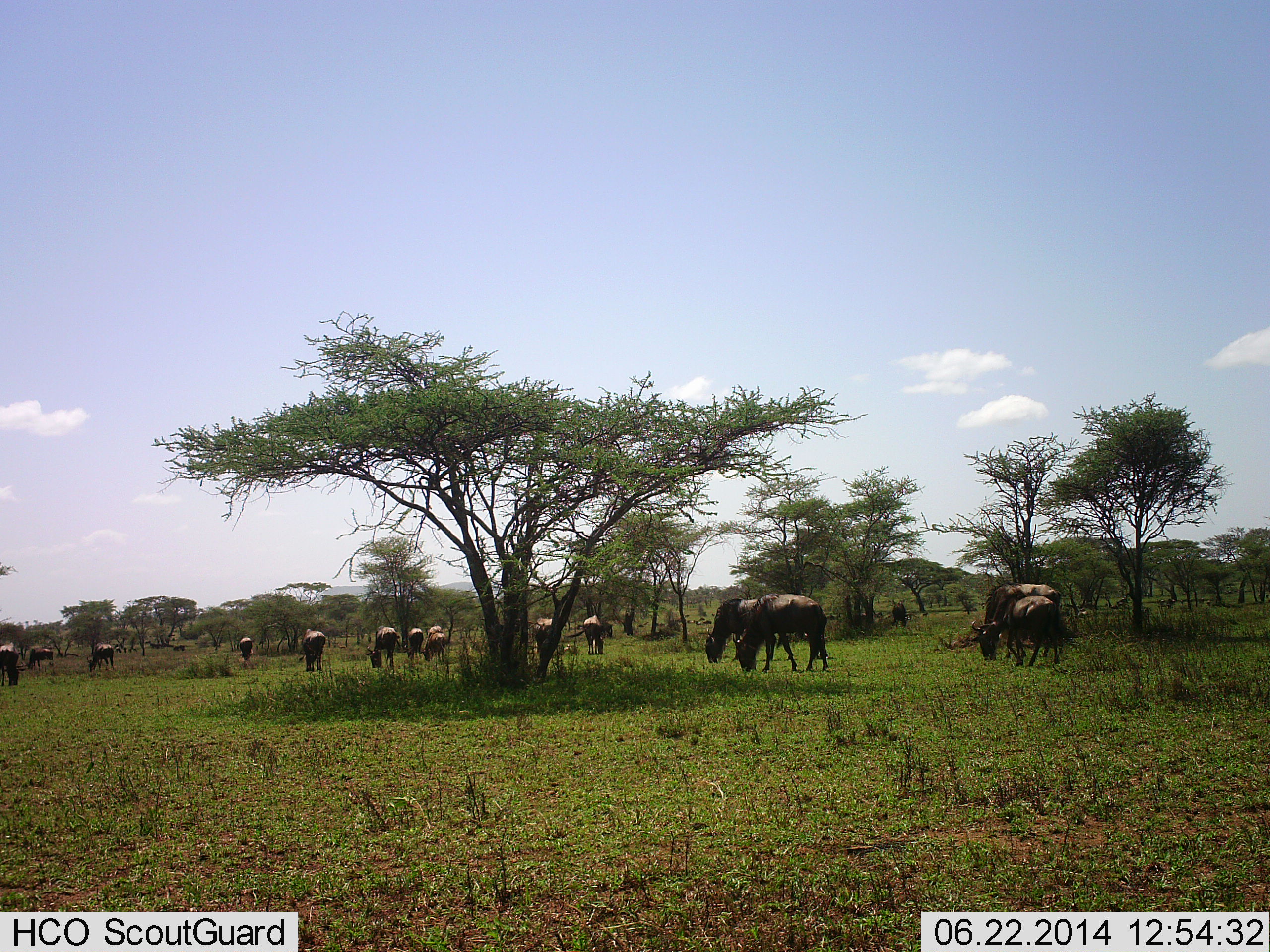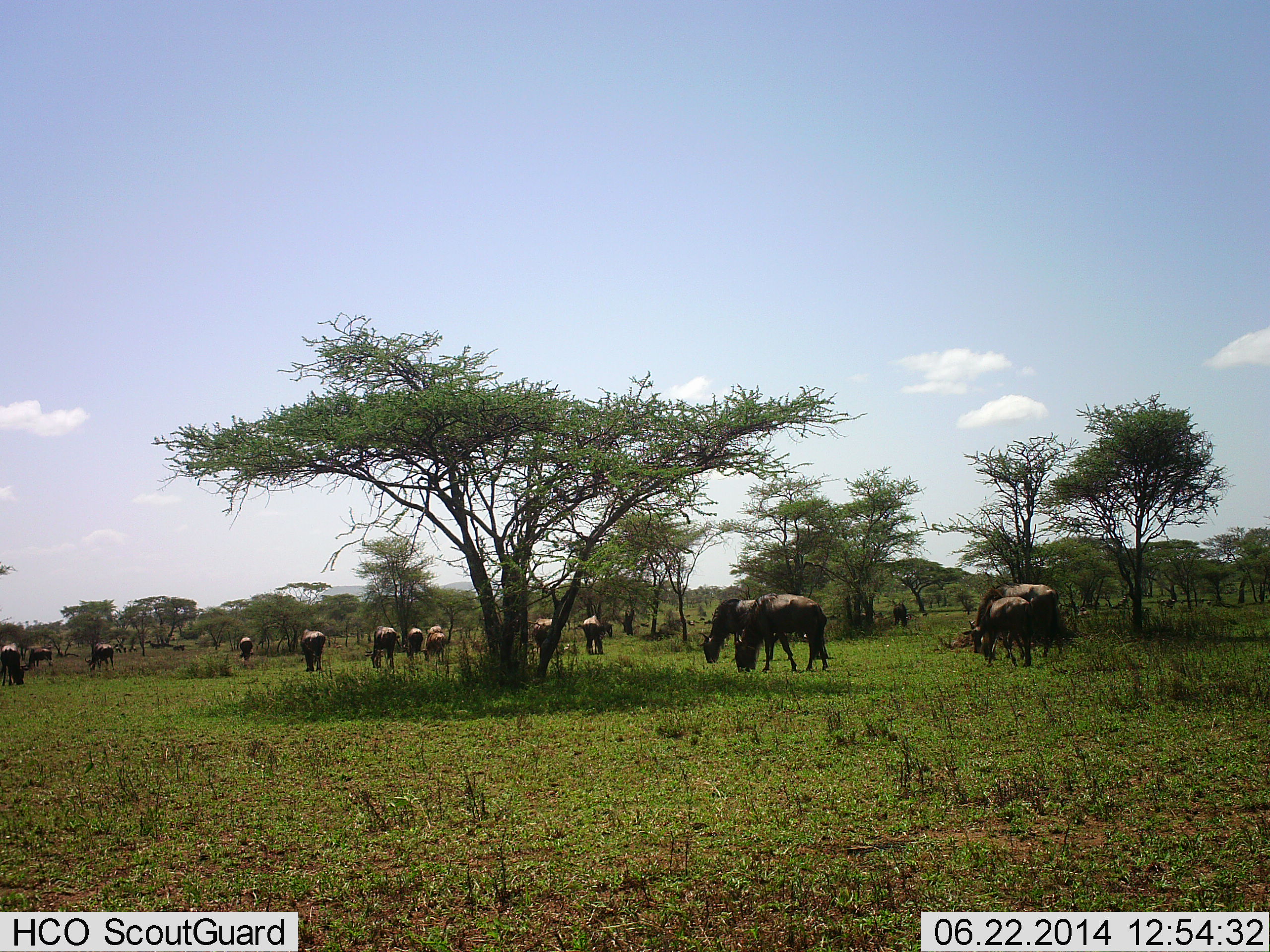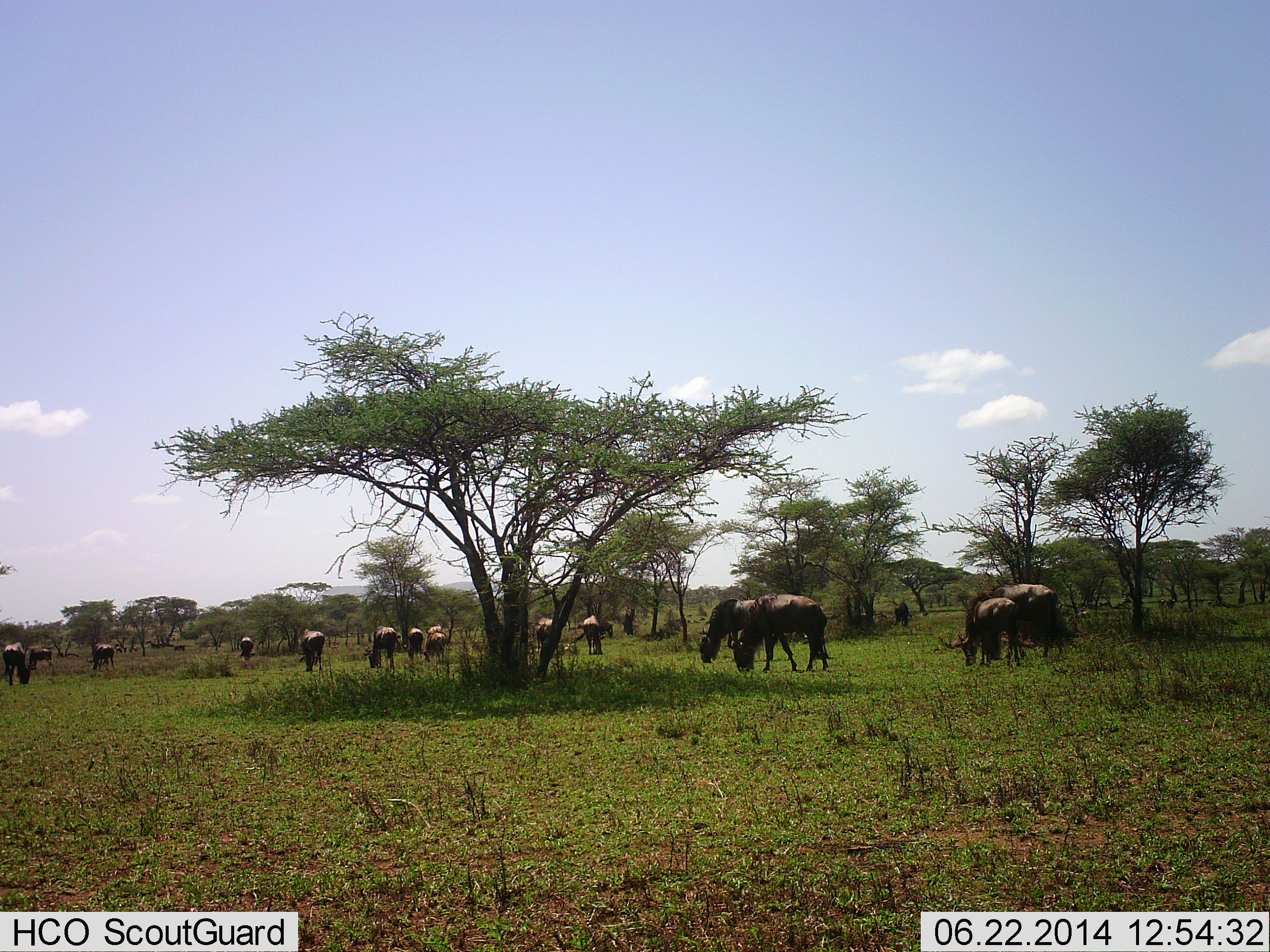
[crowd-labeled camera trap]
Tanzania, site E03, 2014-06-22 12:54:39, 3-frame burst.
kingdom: Animalia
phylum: Chordata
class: Mammalia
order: Artiodactyla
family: Bovidae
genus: Connochaetes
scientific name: Connochaetes taurinus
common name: blue wildebeest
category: wildebeest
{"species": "wildebeest (blue wildebeest) (Connochaetes taurinus)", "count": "11-50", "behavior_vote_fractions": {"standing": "30%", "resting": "10%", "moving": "40%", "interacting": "10%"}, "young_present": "20%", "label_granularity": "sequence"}